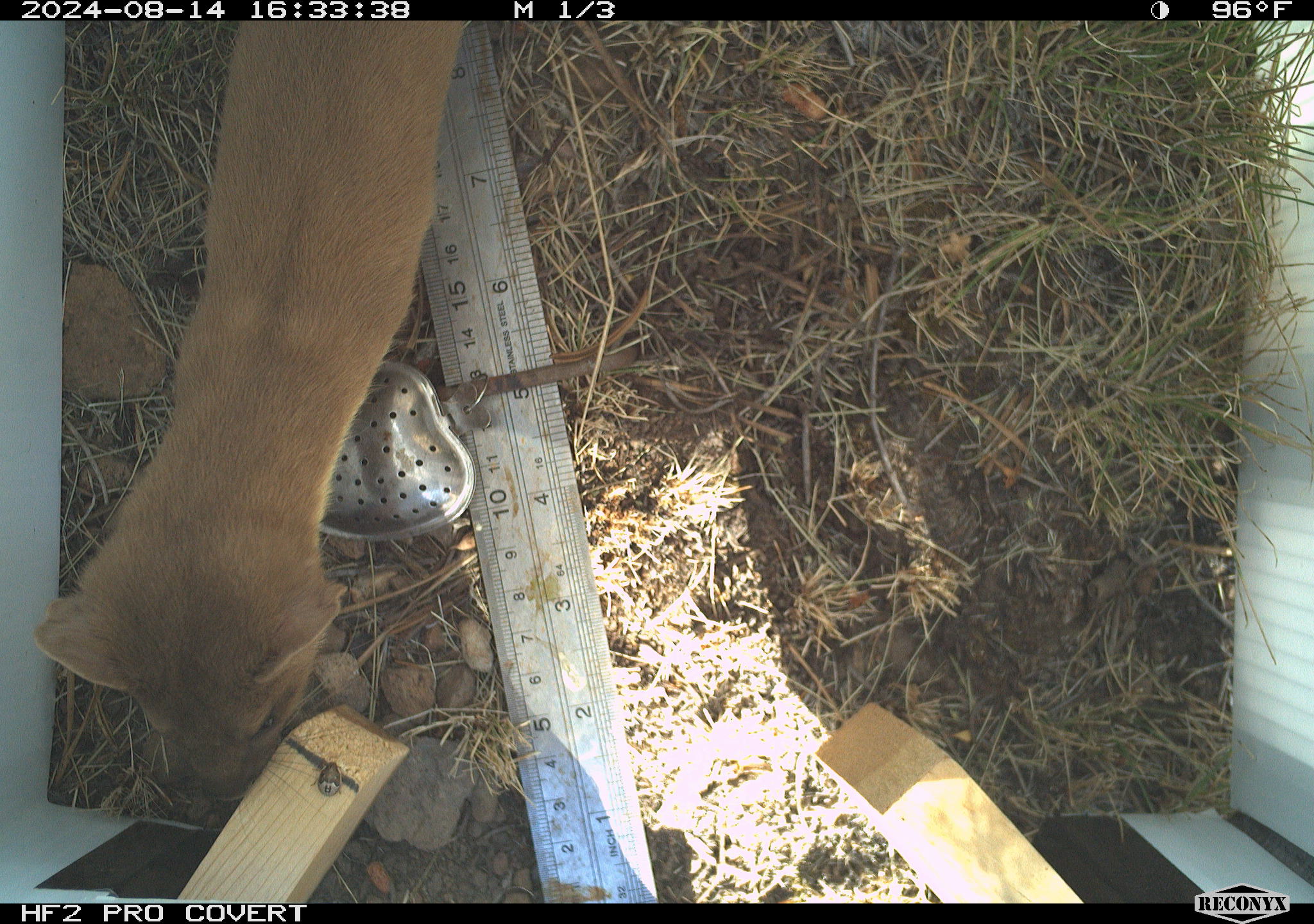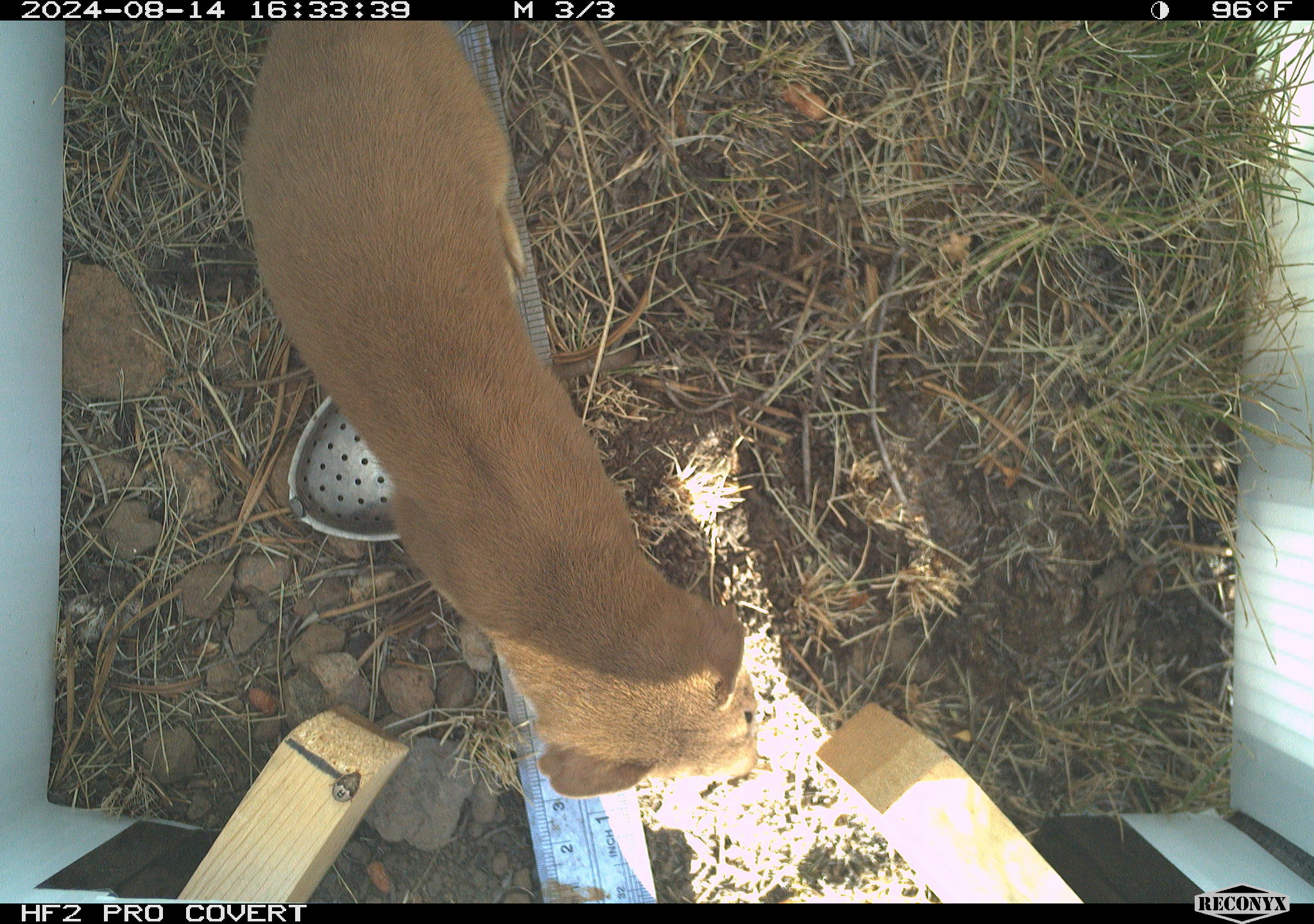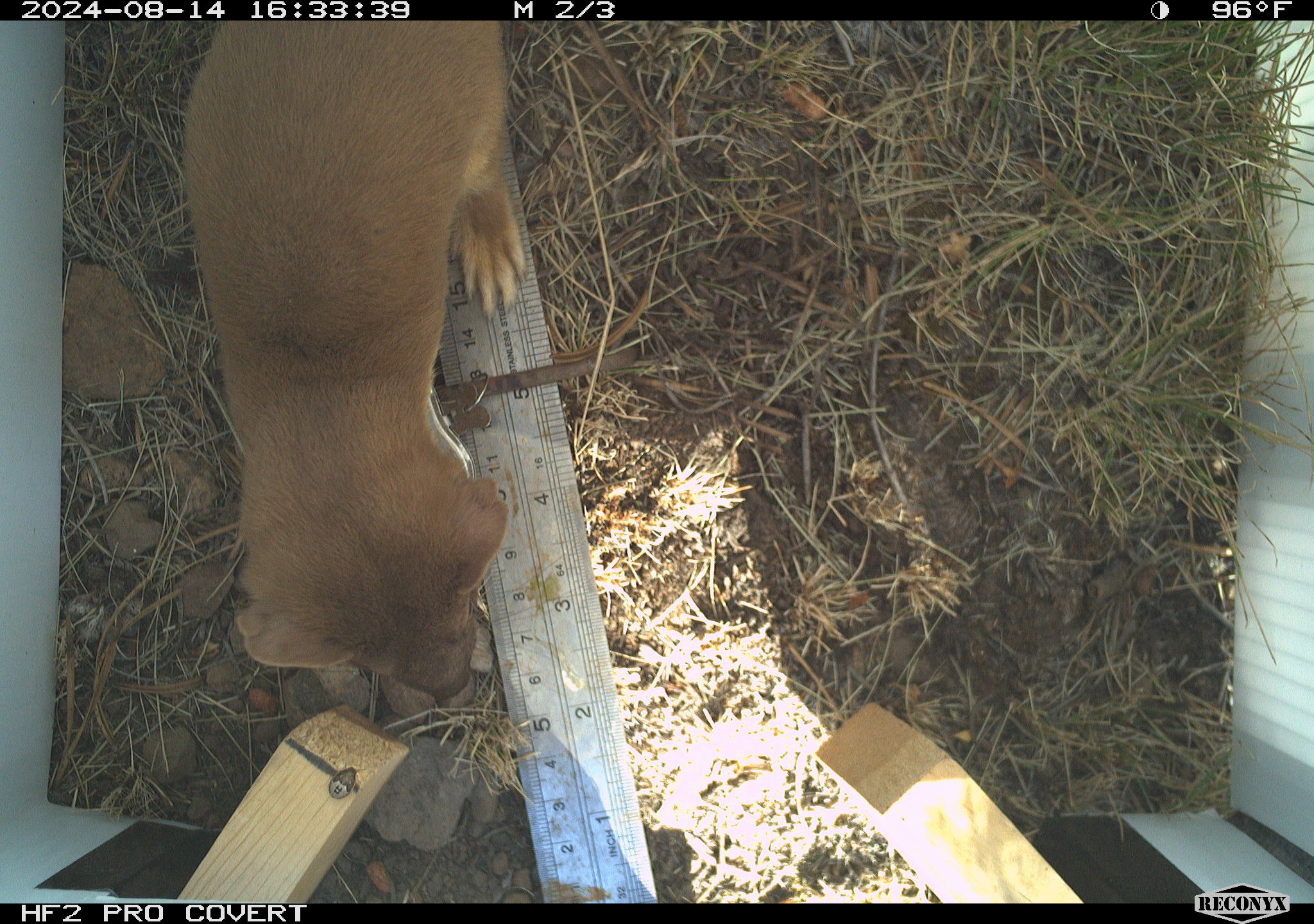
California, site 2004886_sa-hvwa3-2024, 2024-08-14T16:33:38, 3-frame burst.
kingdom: Animalia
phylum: Chordata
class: Mammalia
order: Carnivora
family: Mustelidae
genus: Neogale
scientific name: Neogale frenata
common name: long-tailed weasel